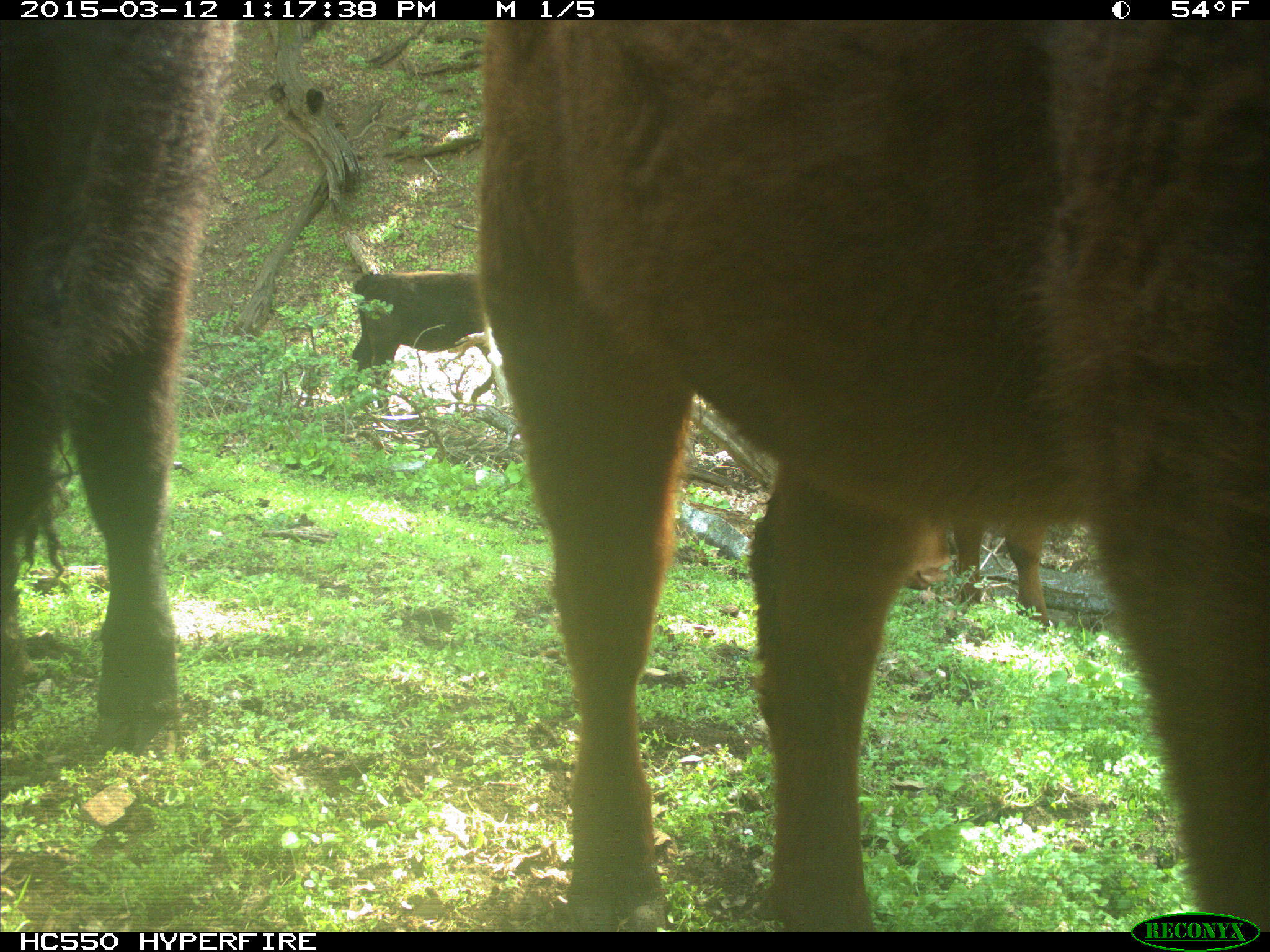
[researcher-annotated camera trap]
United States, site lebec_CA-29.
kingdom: Animalia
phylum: Chordata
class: Mammalia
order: Artiodactyla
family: Bovidae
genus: Bos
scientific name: Bos taurus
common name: domestic cow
Bos taurus (domestic cow).